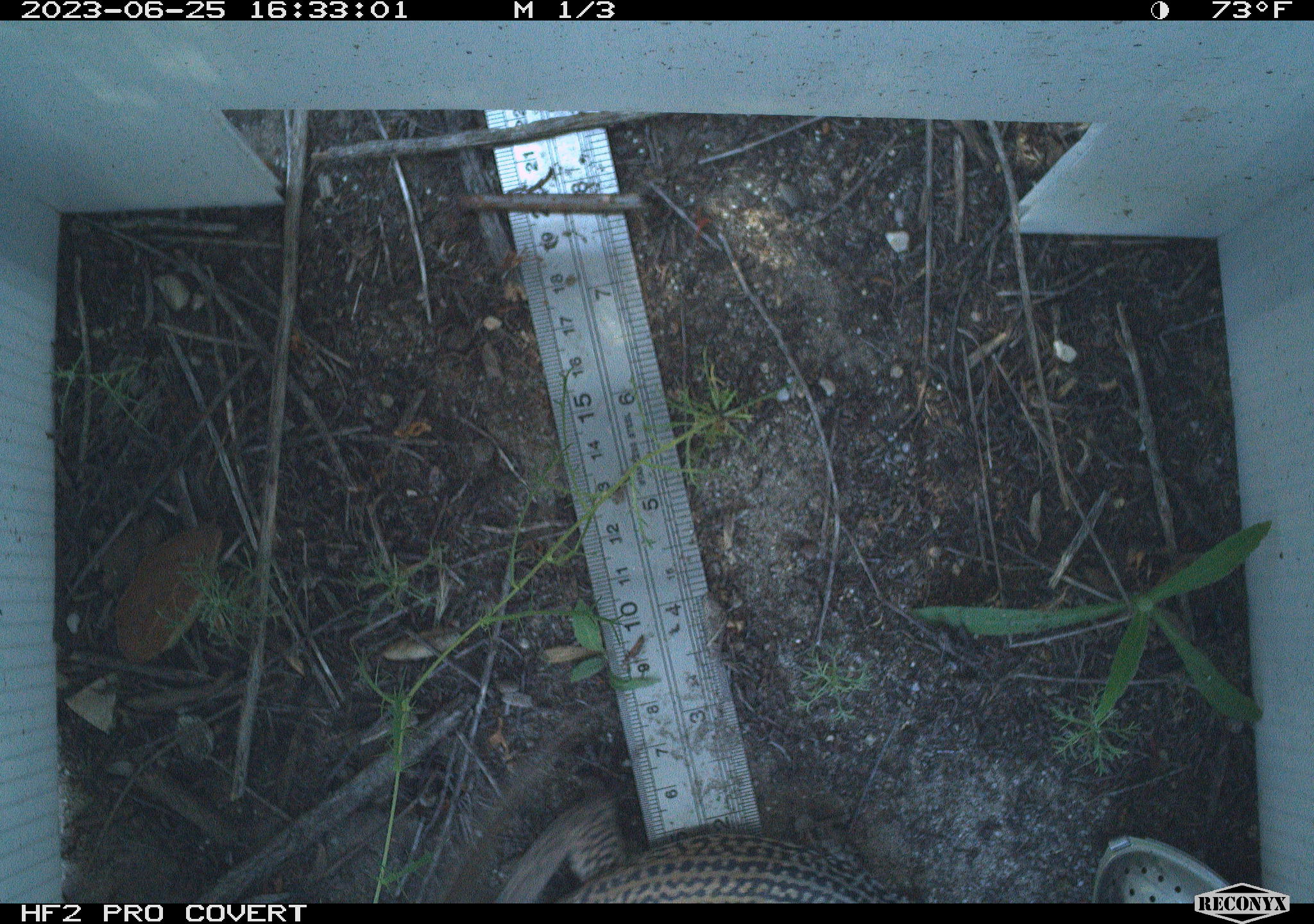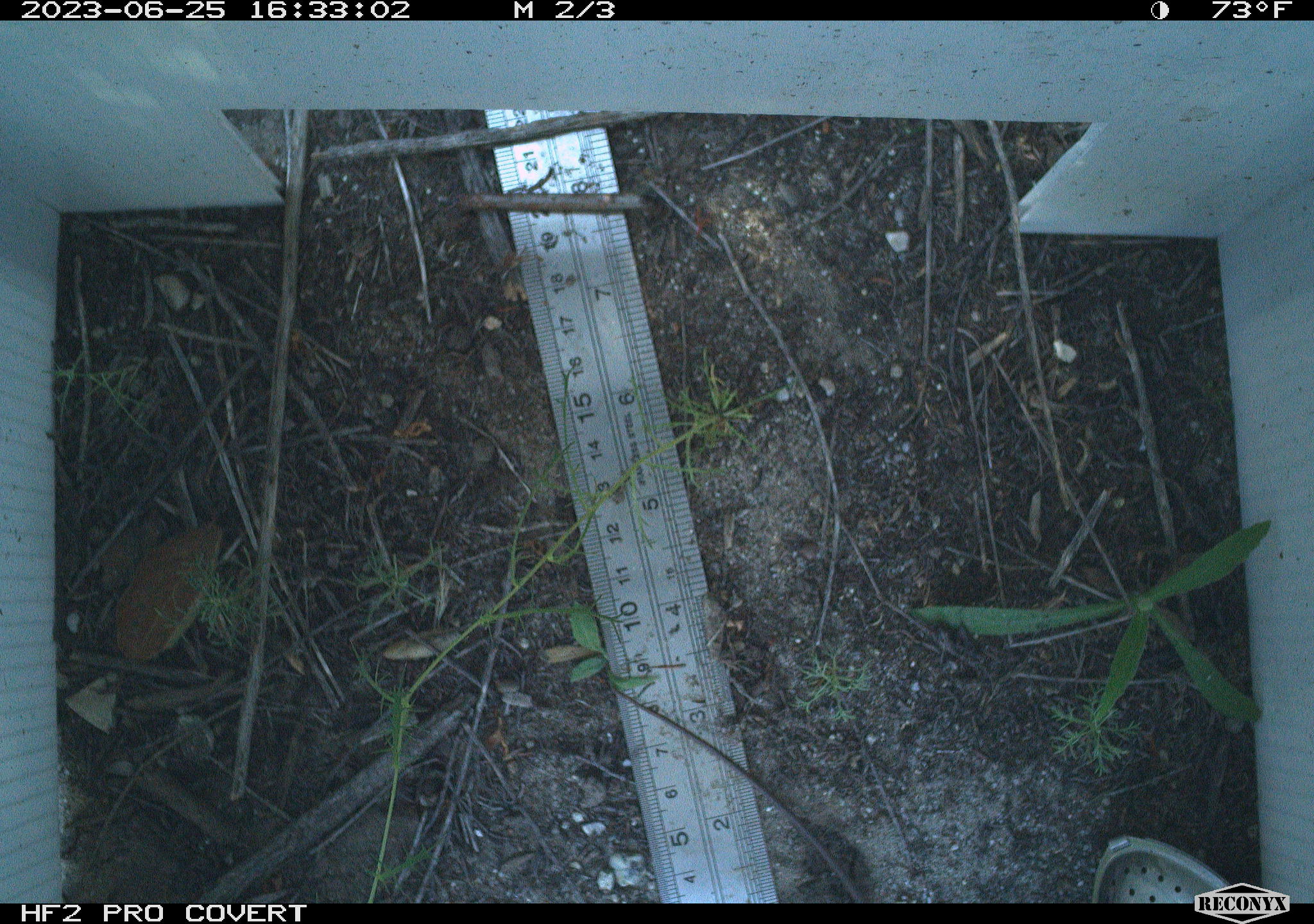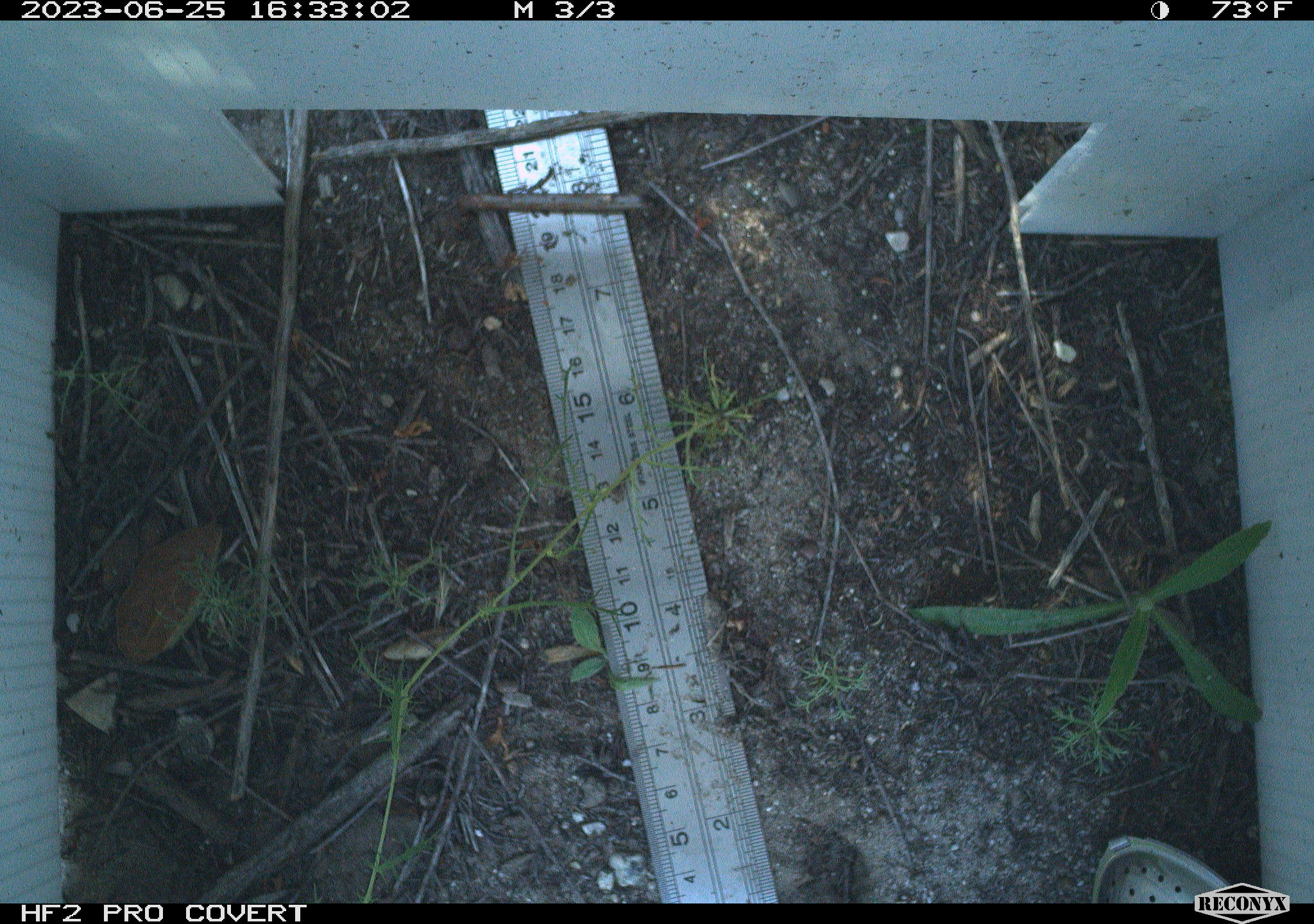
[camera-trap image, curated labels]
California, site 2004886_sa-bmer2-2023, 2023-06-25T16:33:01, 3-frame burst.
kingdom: Animalia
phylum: Chordata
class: Reptilia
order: Squamata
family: Teiidae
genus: Aspidoscelis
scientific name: Aspidoscelis tigris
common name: western whiptail